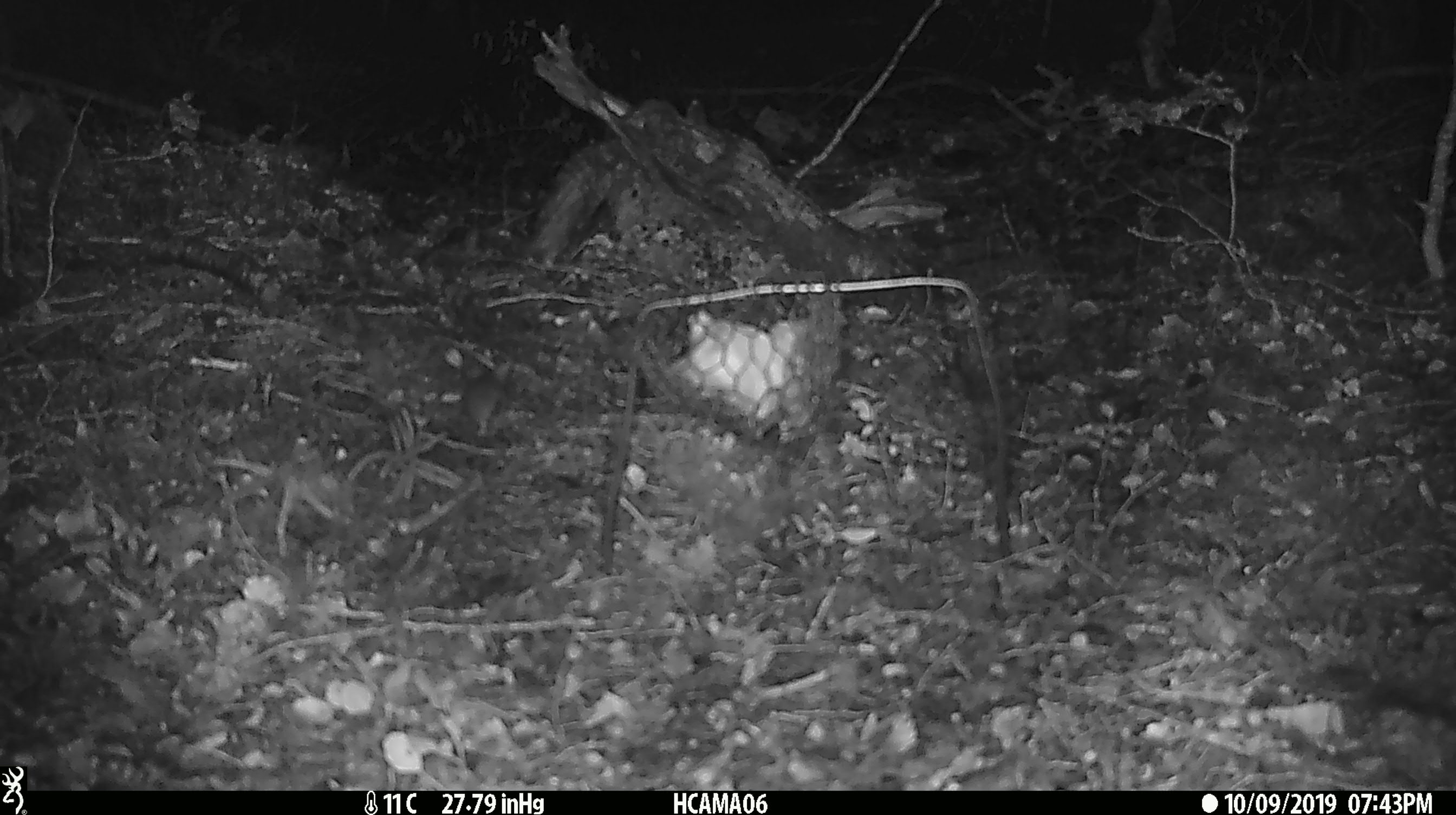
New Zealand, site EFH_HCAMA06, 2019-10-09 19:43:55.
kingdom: Animalia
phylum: Chordata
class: Mammalia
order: Rodentia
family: Muridae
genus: Mus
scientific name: Mus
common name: mouse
Mouse (Mus).